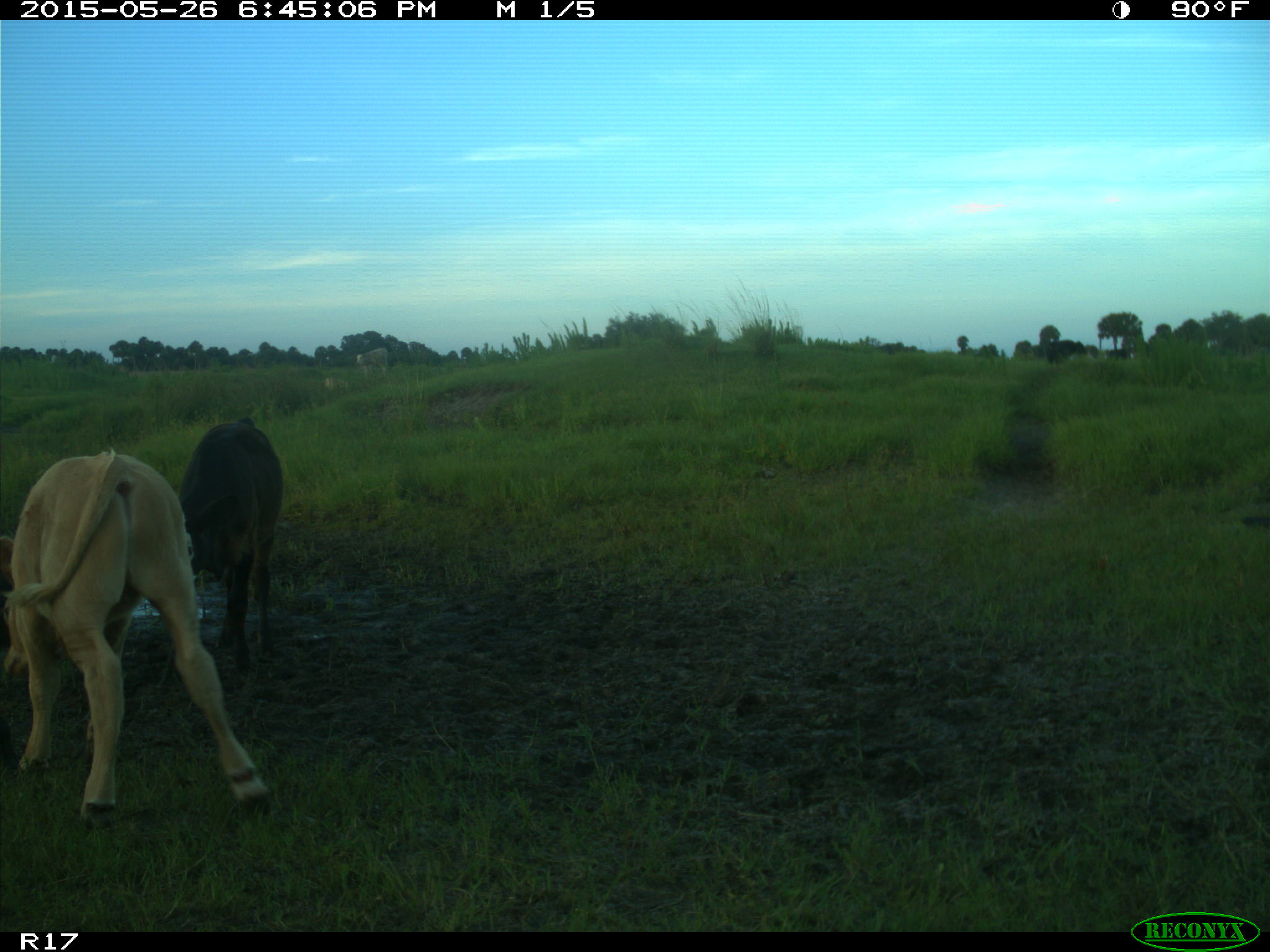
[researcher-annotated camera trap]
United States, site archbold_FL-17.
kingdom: Animalia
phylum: Chordata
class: Mammalia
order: Artiodactyla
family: Bovidae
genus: Bos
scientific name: Bos taurus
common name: domestic cow